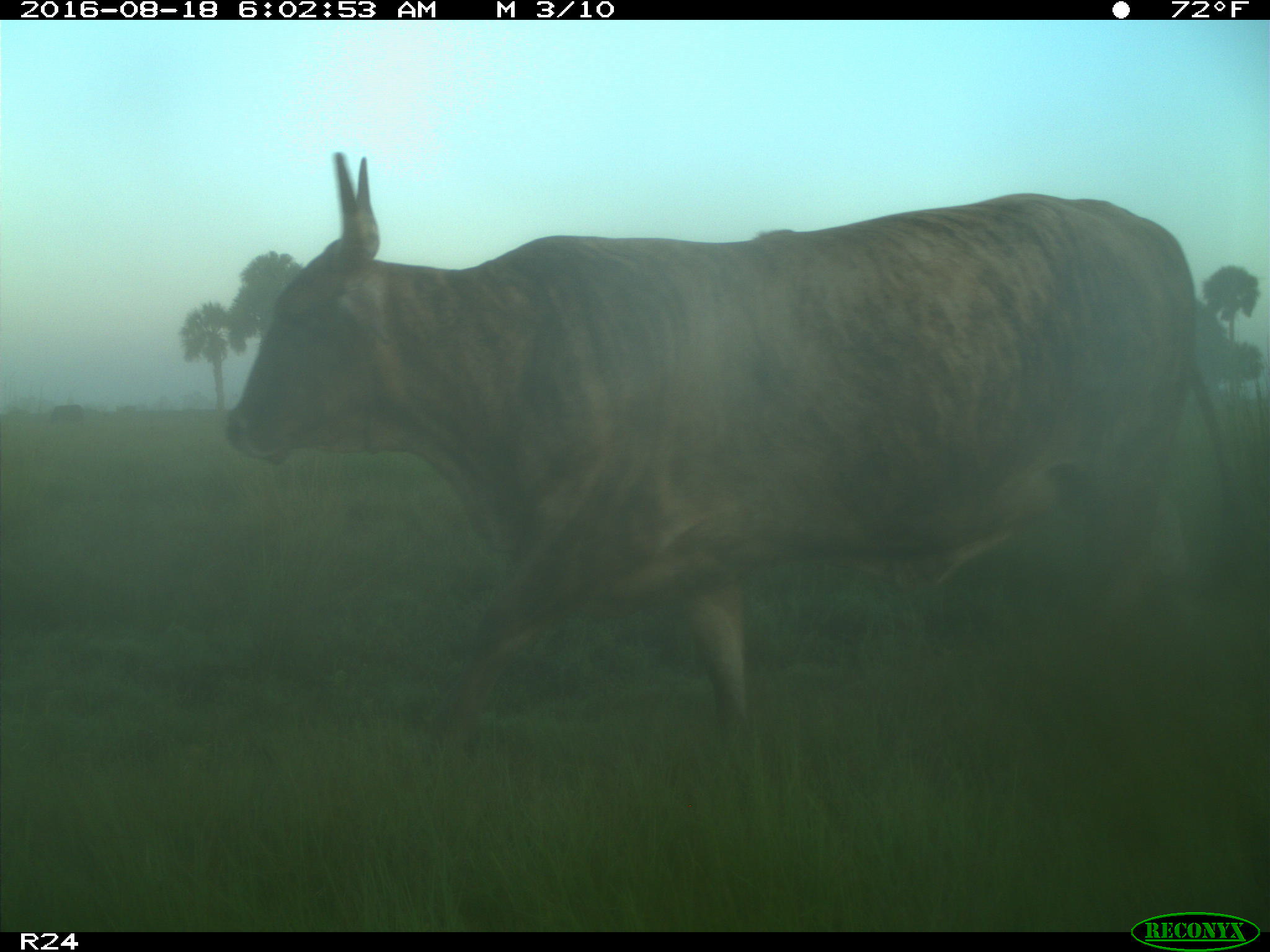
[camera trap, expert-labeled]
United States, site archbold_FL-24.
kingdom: Animalia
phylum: Chordata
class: Mammalia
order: Artiodactyla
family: Bovidae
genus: Bos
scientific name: Bos taurus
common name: domestic cow